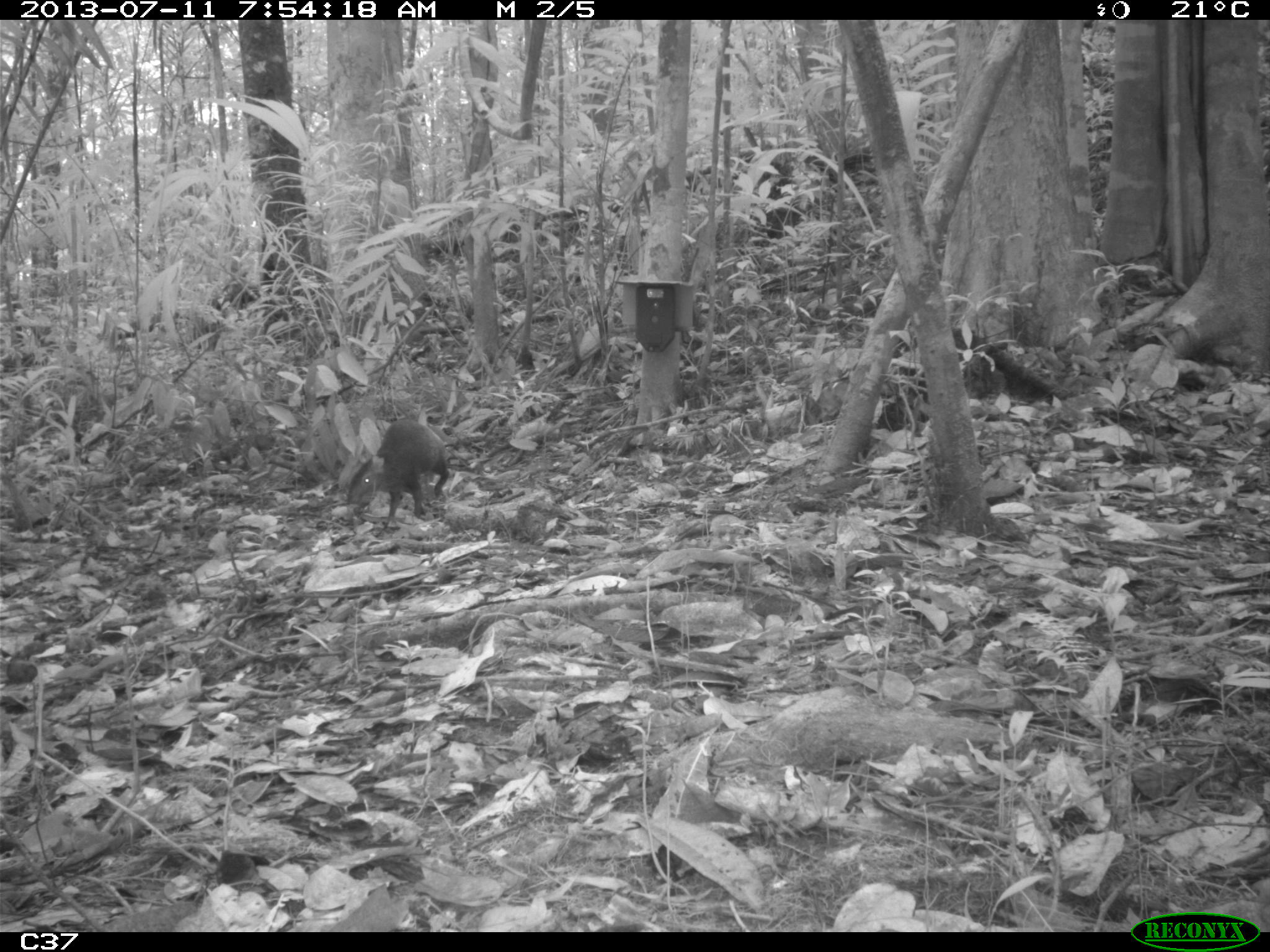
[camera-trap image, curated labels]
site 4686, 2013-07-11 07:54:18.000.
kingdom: Animalia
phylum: Chordata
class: Mammalia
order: Rodentia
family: Dasyproctidae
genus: Dasyprocta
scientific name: Dasyprocta leporina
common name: red-rumped agouti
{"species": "Dasyprocta leporina (red-rumped agouti)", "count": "1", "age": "adult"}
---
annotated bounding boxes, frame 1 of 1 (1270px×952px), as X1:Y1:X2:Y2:
dasyprocta leporina: 345:418:449:524